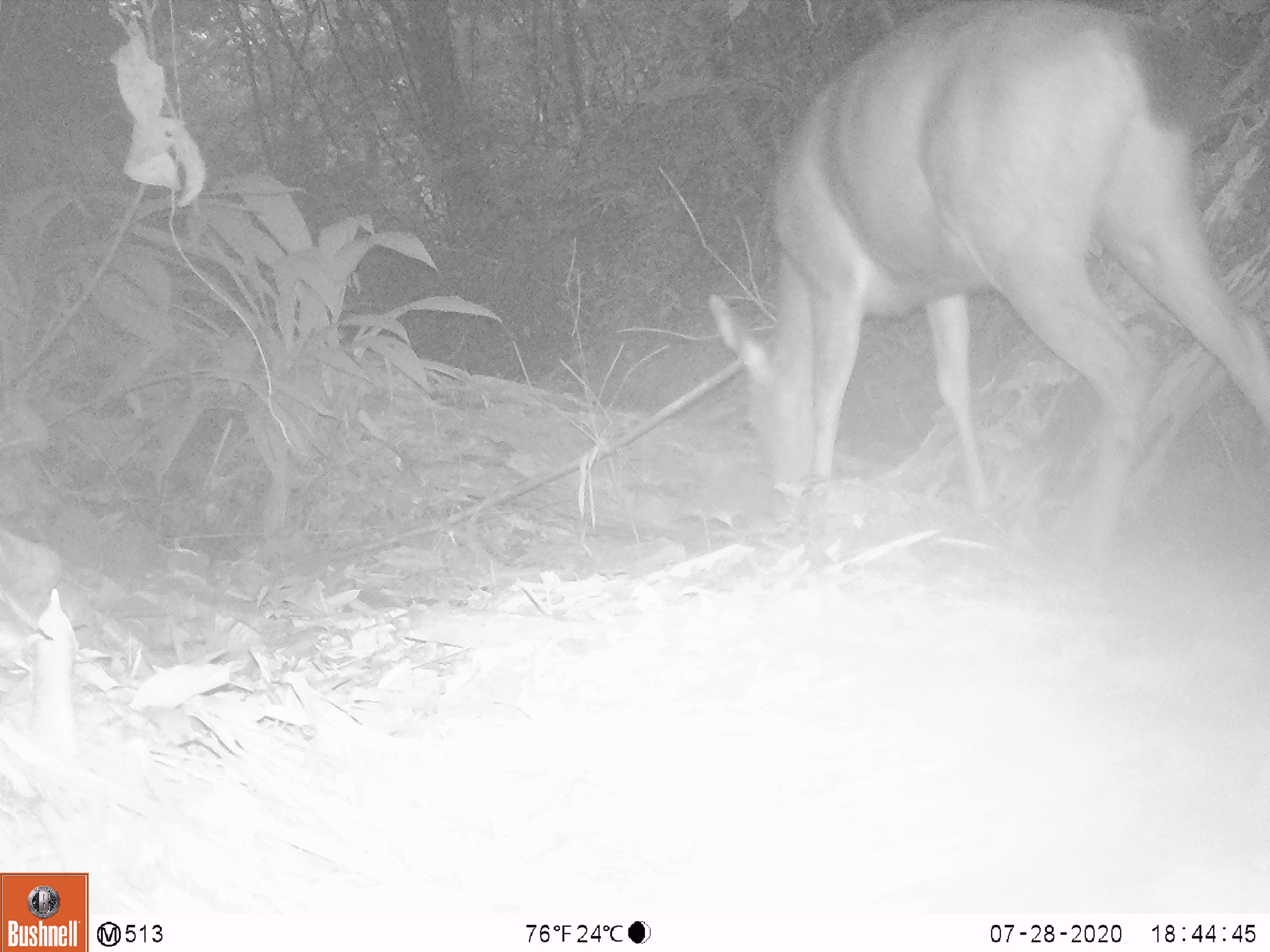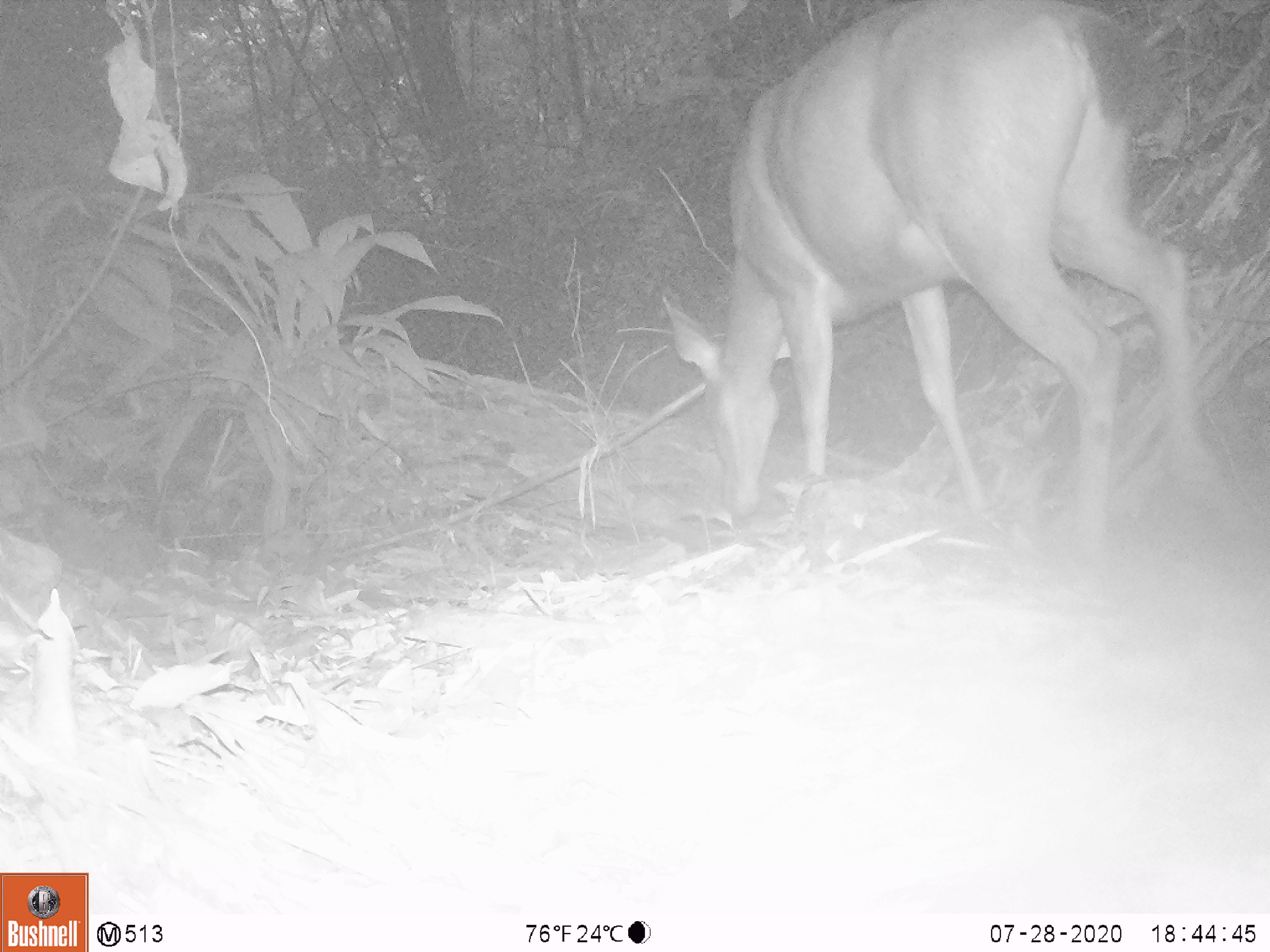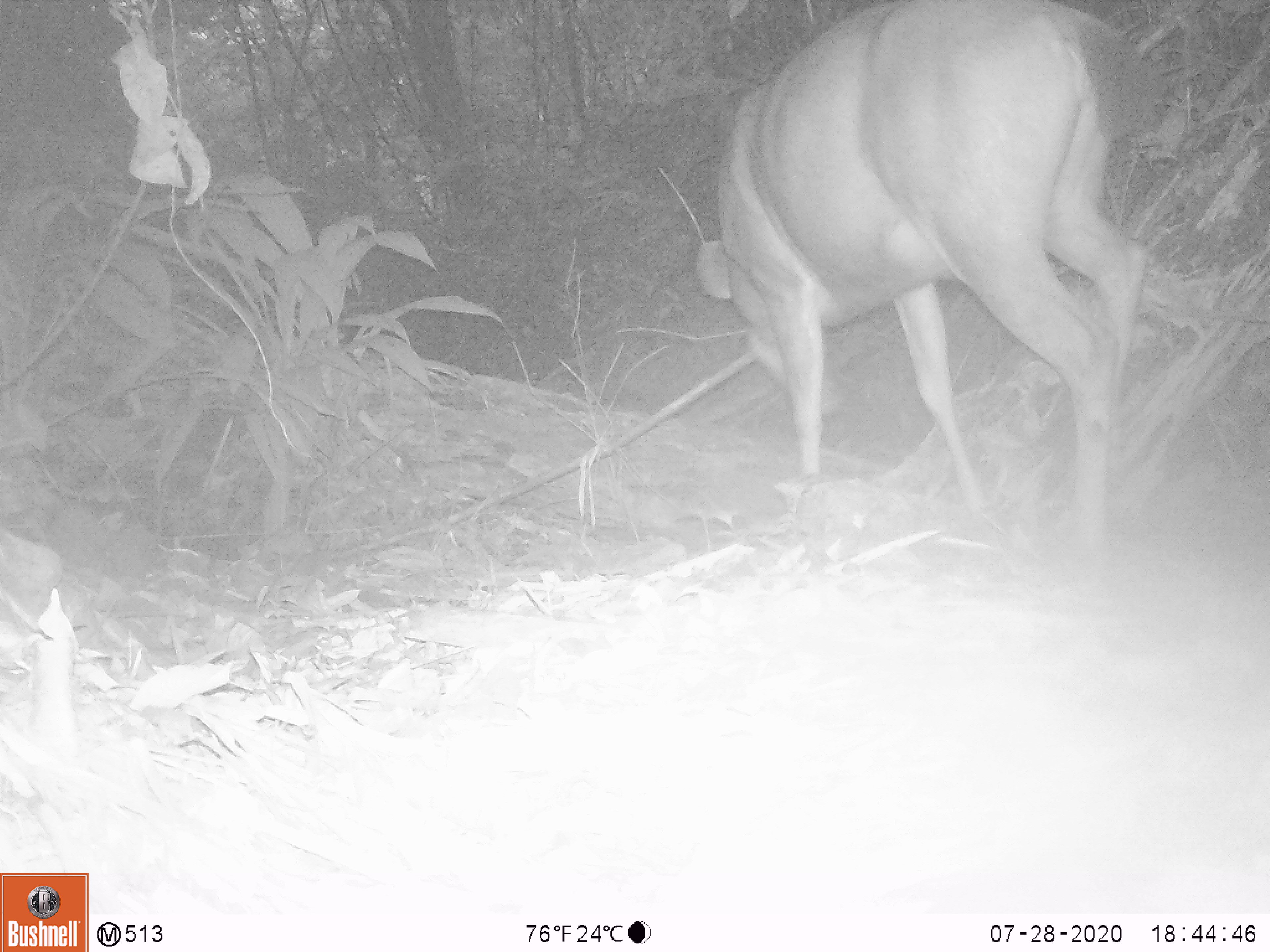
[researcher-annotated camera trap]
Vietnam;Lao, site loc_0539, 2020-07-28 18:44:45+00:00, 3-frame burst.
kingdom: Animalia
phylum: Chordata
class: Mammalia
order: Artiodactyla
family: Cervidae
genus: Rusa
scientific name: Rusa unicolor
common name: sambar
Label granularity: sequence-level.